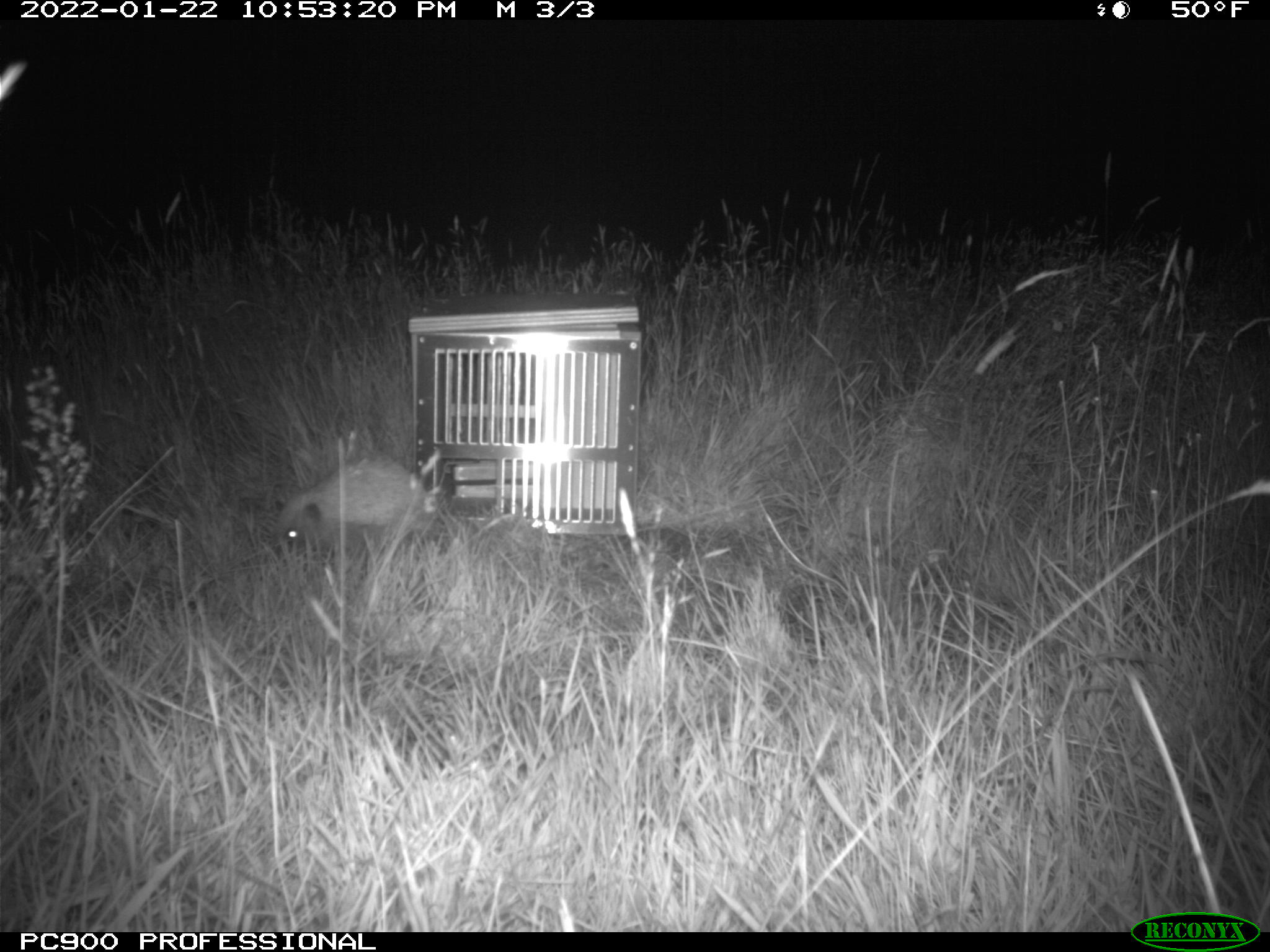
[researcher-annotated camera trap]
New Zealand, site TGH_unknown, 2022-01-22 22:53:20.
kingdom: Animalia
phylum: Chordata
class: Mammalia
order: Eulipotyphla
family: Erinaceidae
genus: Erinaceus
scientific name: Erinaceus europaeus europaeus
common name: european hedgehog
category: hedgehog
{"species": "hedgehog (european hedgehog) (Erinaceus europaeus europaeus)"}